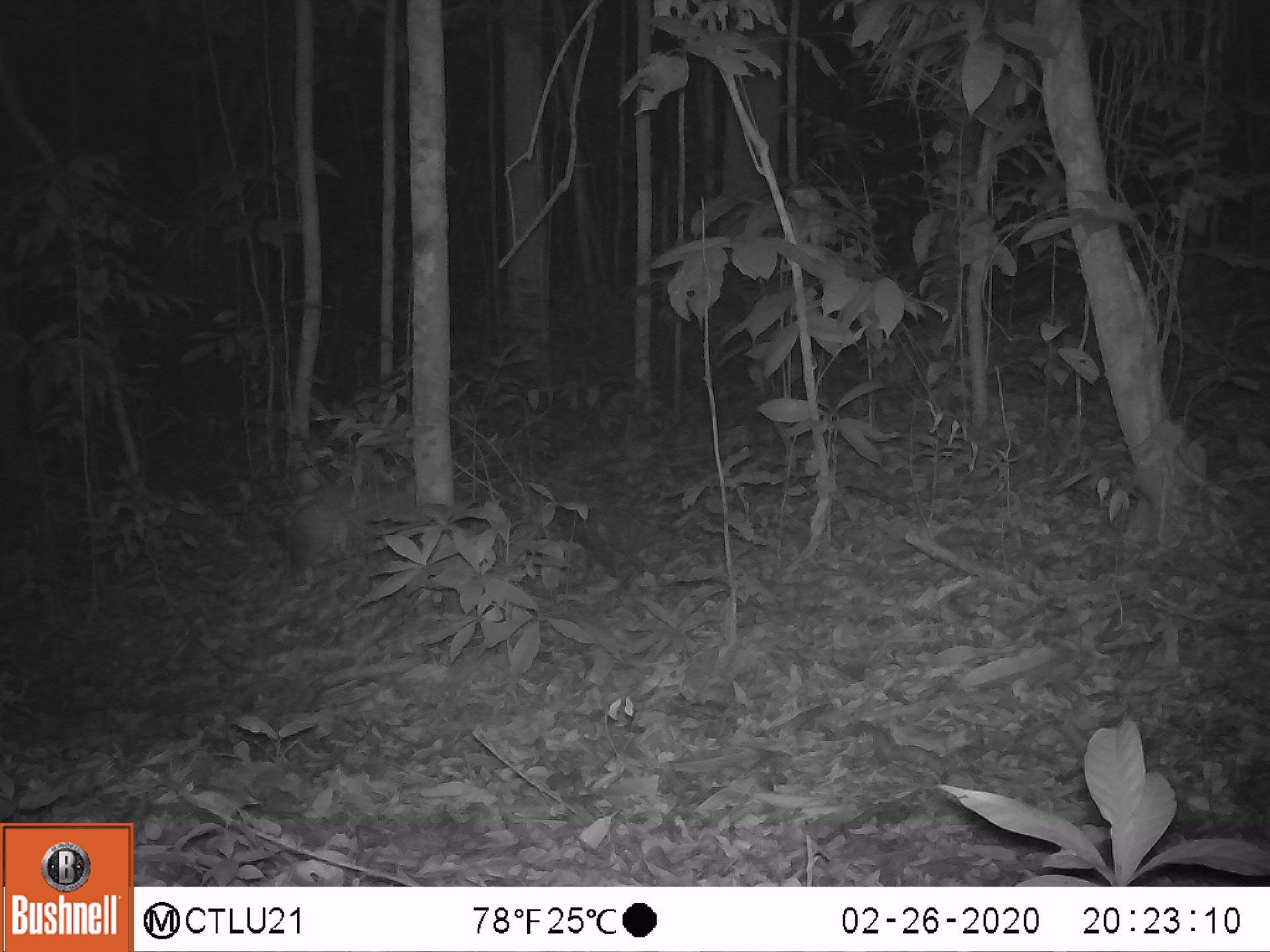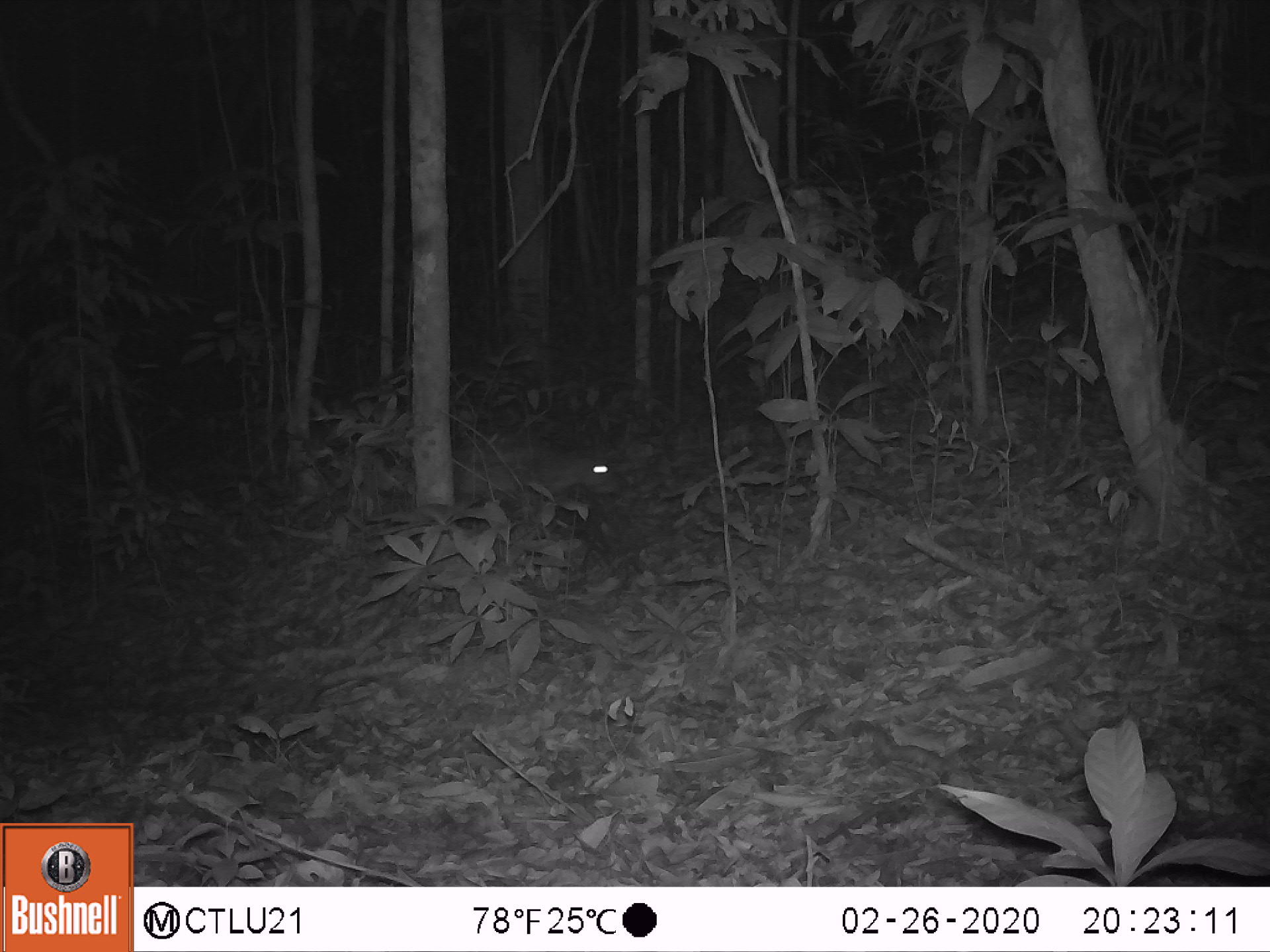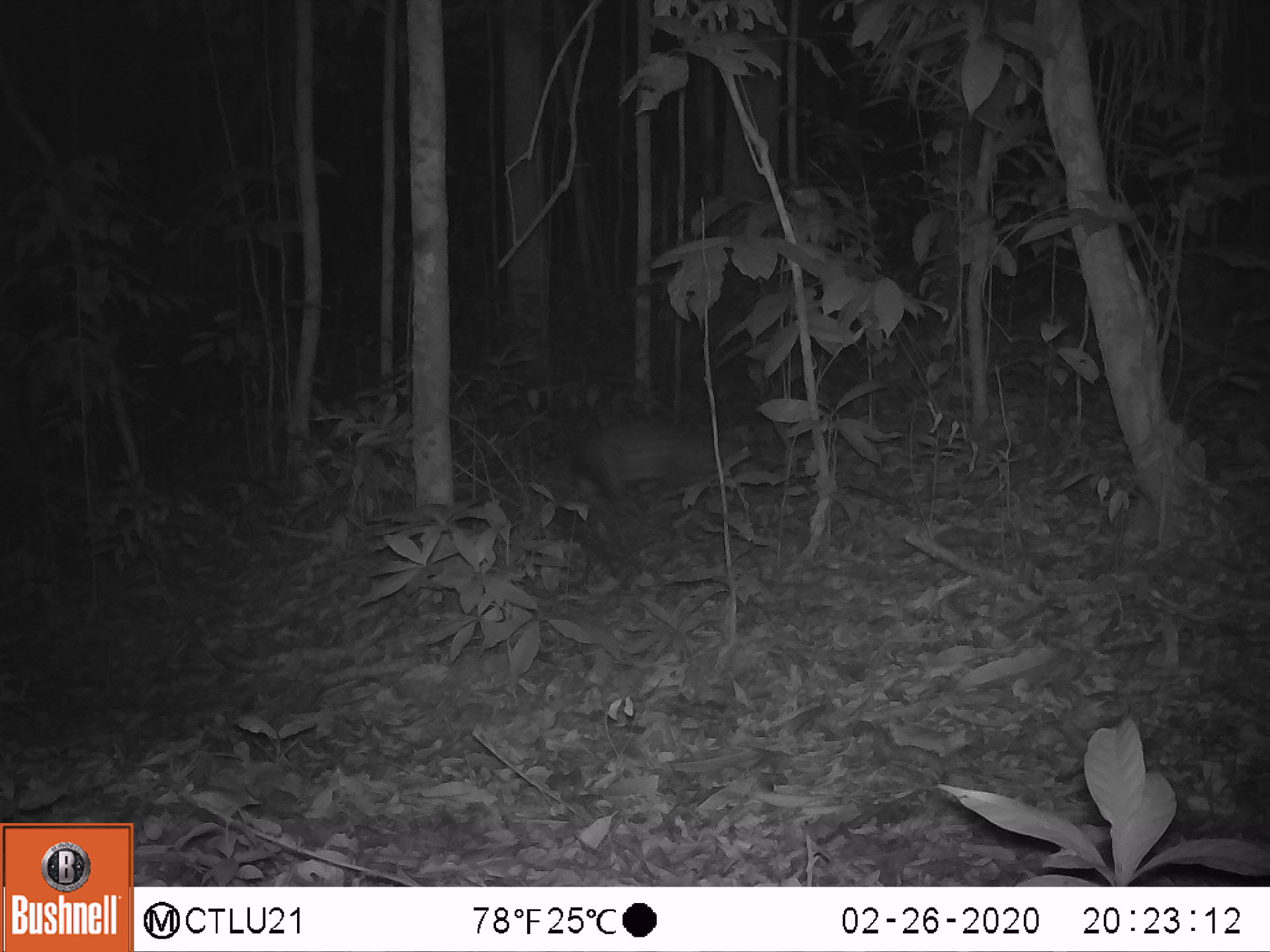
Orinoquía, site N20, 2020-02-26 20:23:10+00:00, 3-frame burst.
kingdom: Animalia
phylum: Chordata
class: Mammalia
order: Rodentia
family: Cuniculidae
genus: Cuniculus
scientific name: Cuniculus paca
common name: spotted paca